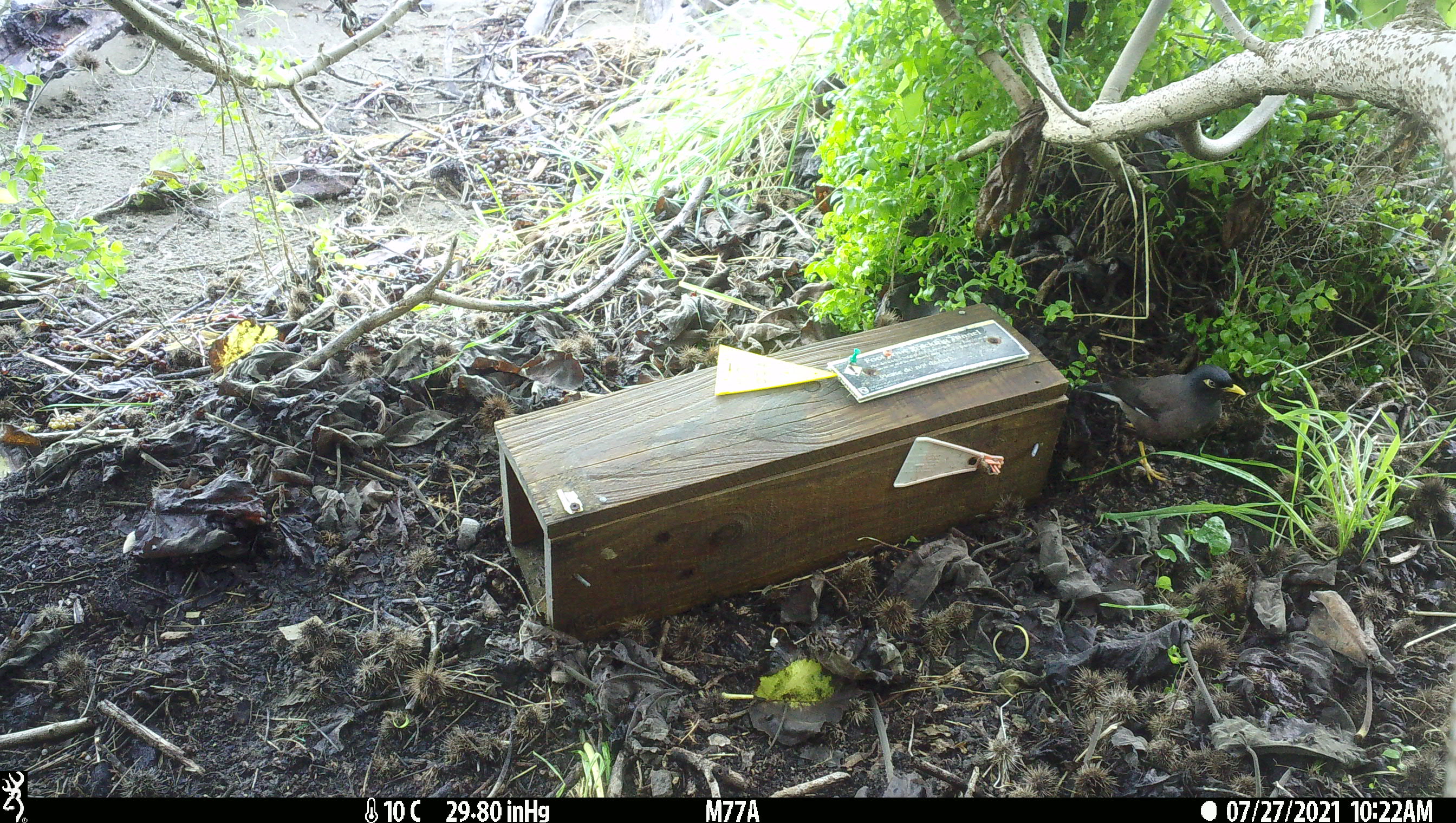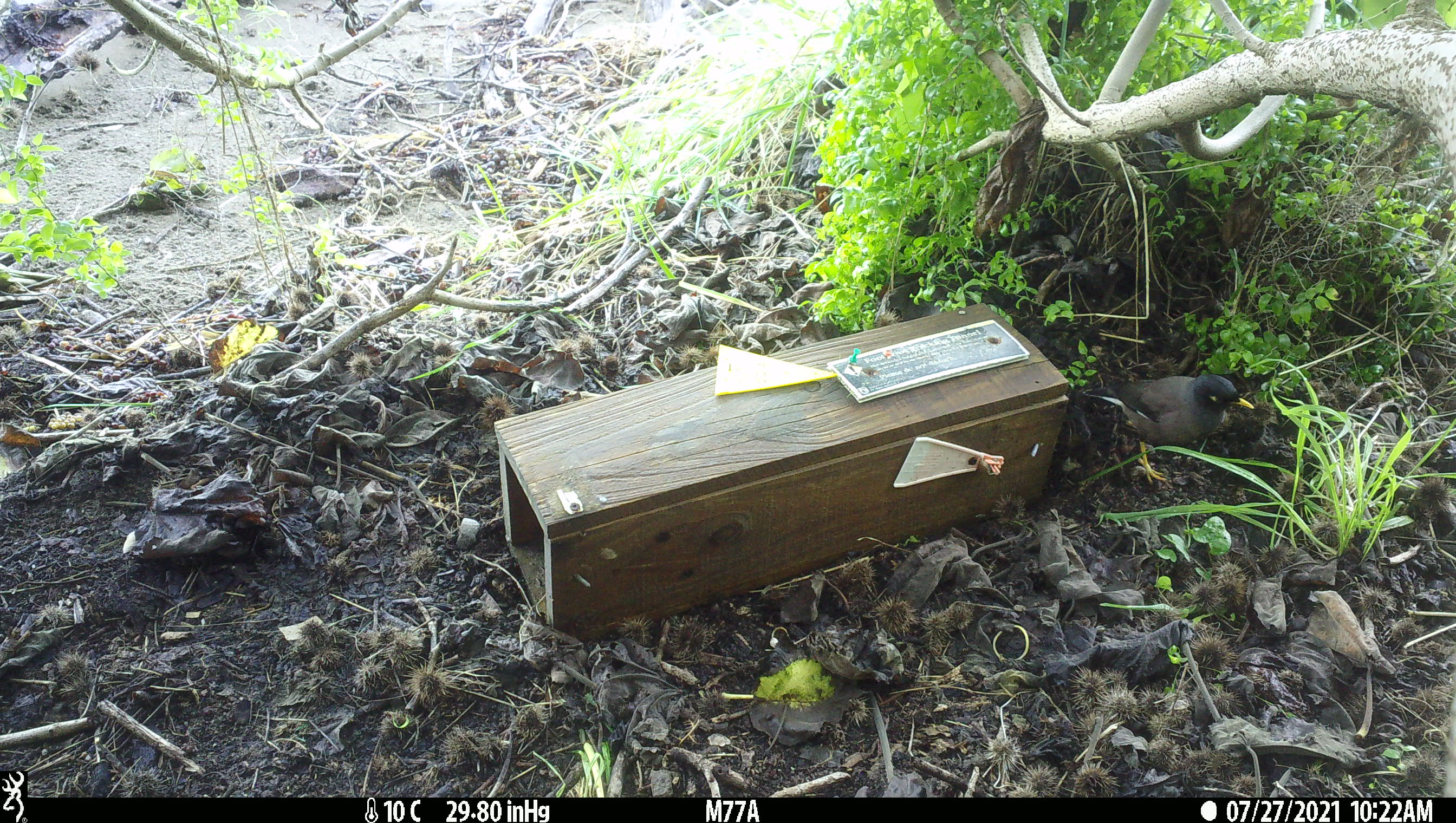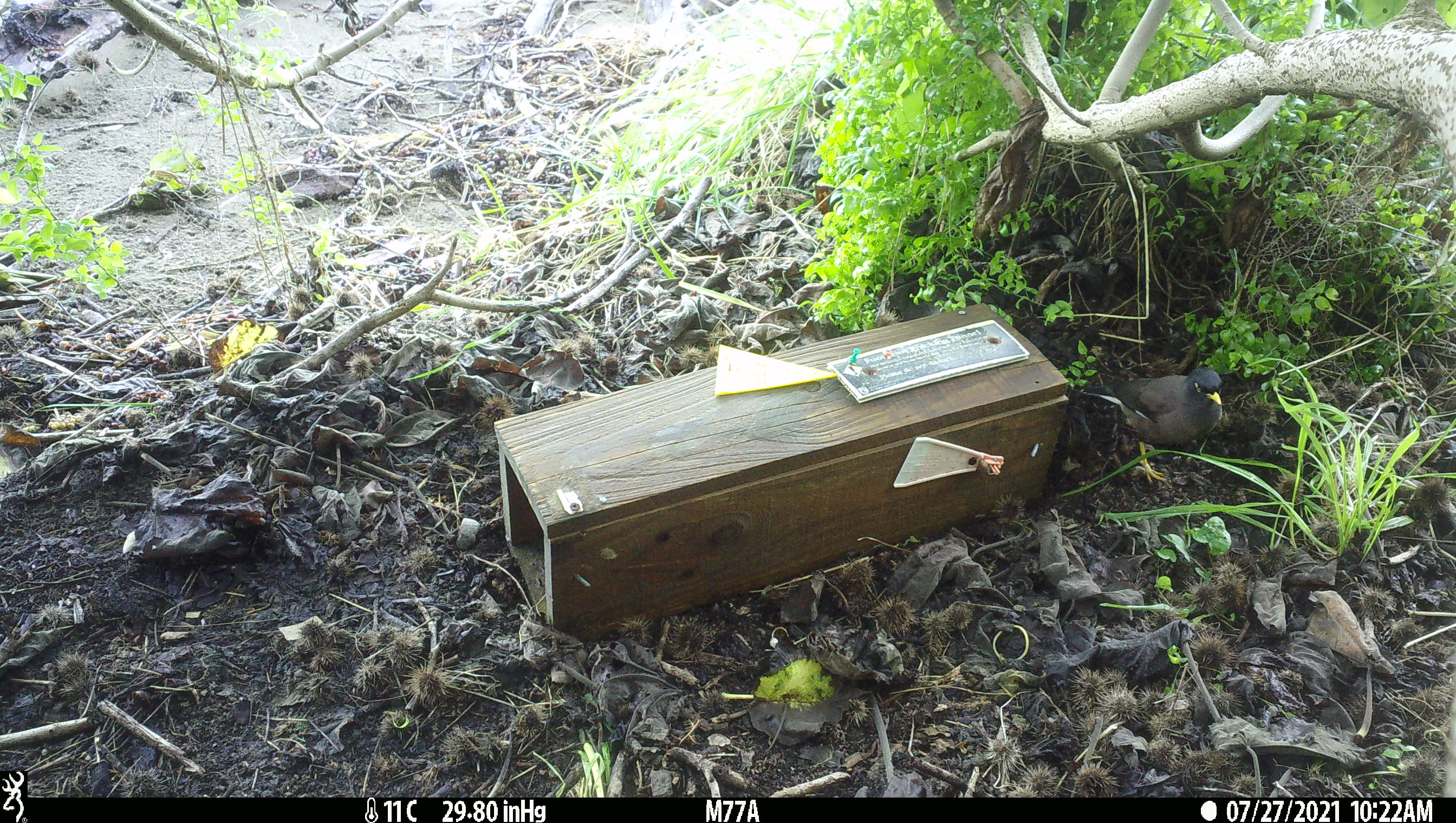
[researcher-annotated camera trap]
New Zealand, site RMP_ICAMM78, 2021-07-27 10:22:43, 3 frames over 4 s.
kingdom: Animalia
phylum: Chordata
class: Aves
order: Passeriformes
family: Sturnidae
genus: Acridotheres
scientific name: Acridotheres tristis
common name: common myna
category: myna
Myna (common myna) (Acridotheres tristis).